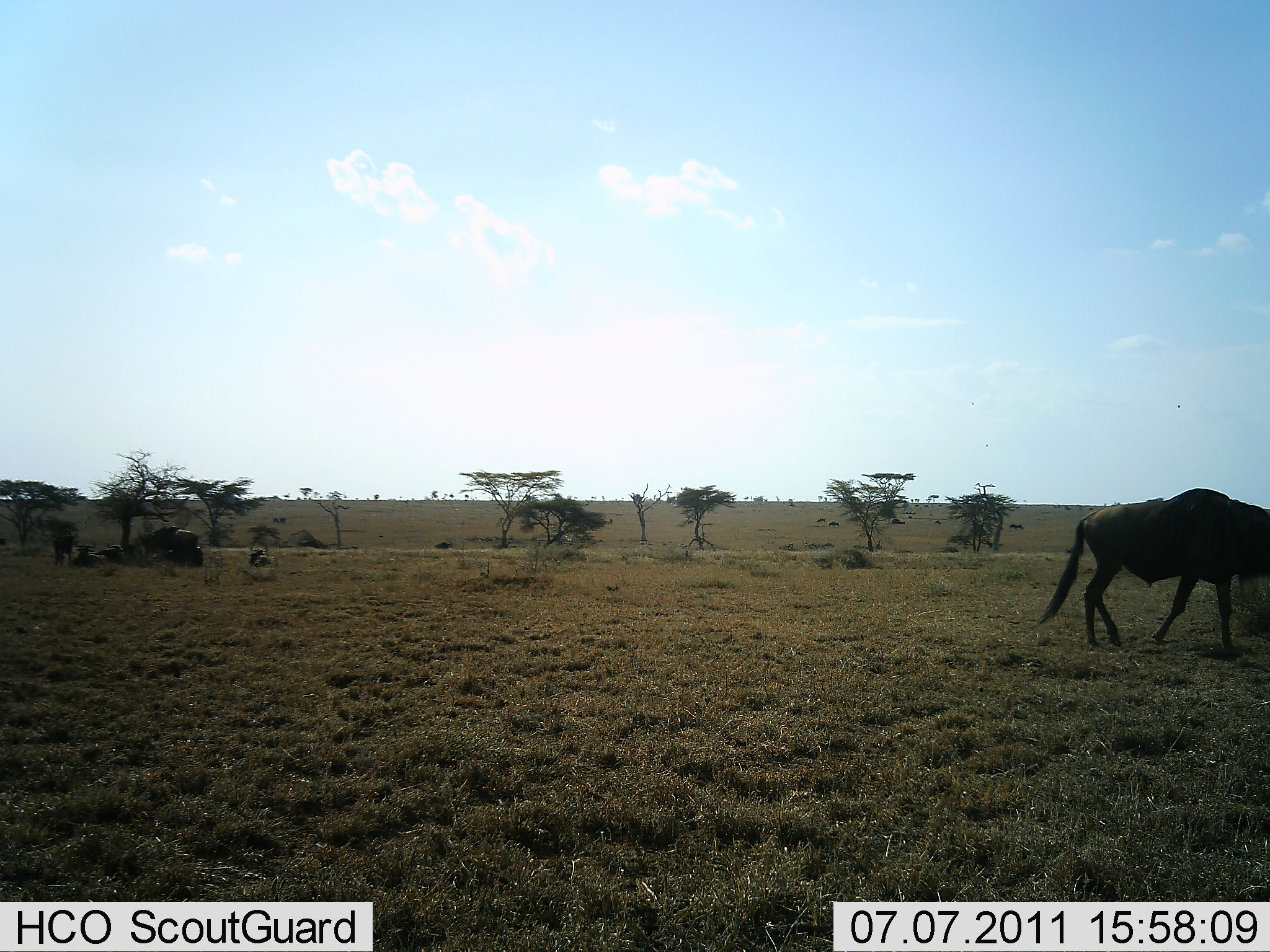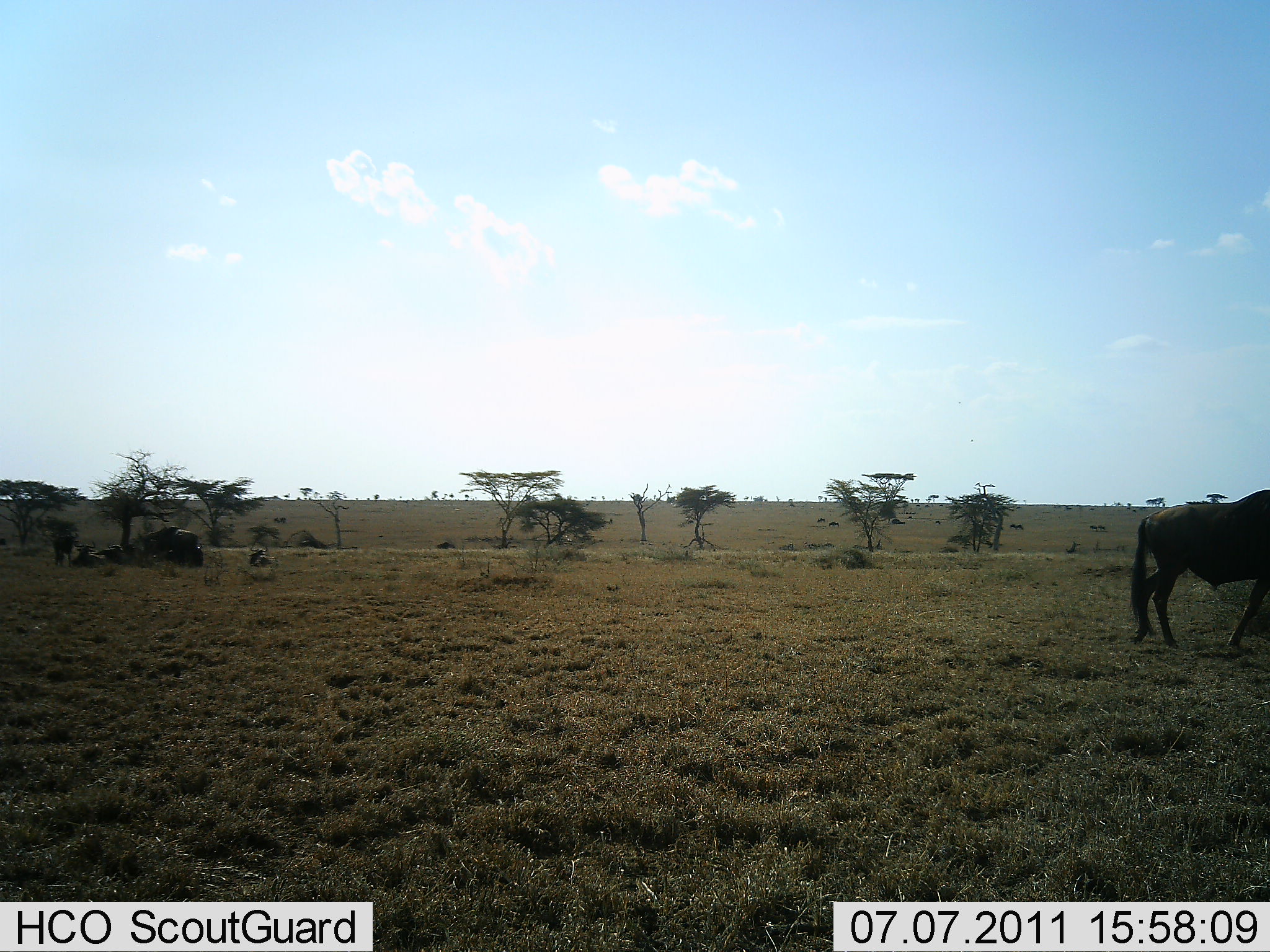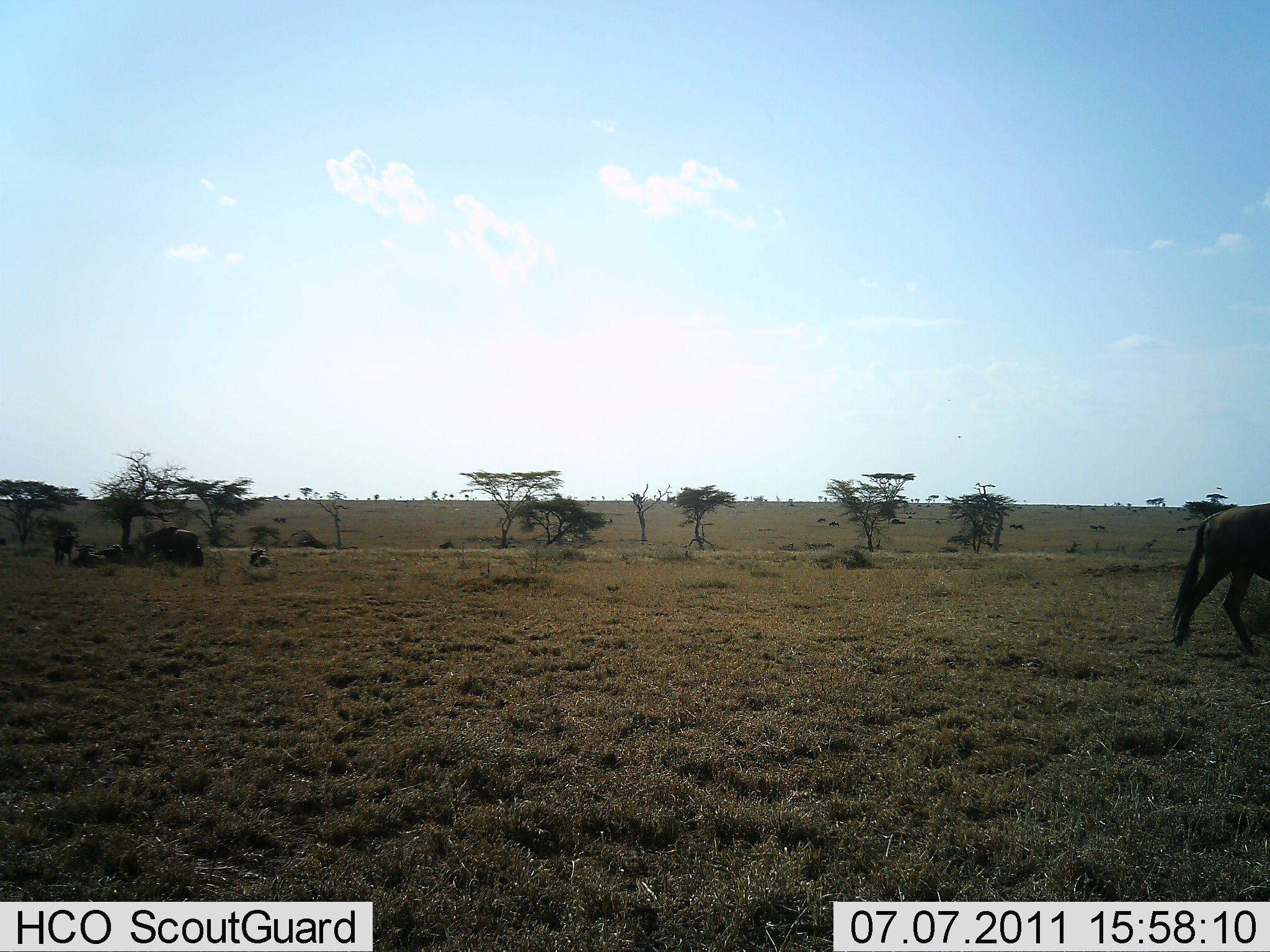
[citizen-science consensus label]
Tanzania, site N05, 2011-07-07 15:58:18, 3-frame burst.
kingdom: Animalia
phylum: Chordata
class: Mammalia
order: Artiodactyla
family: Bovidae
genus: Connochaetes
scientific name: Connochaetes taurinus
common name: blue wildebeest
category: wildebeest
Wildebeest (blue wildebeest) (Connochaetes taurinus), count 1. Behavior (volunteer vote fractions): standing 9%, resting 18%, moving 100%, interacting 0%. Young present (vote fraction): 0%. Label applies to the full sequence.